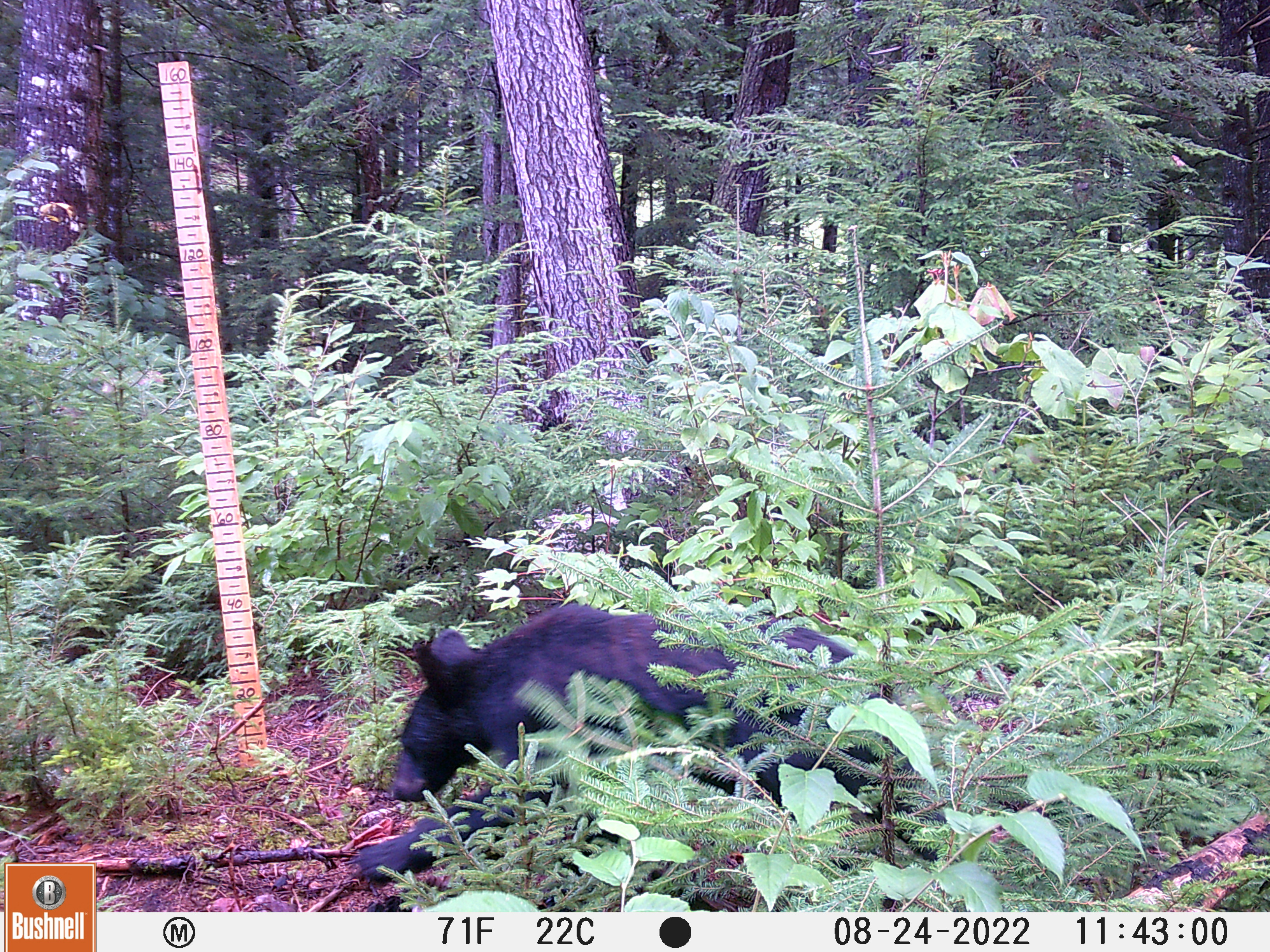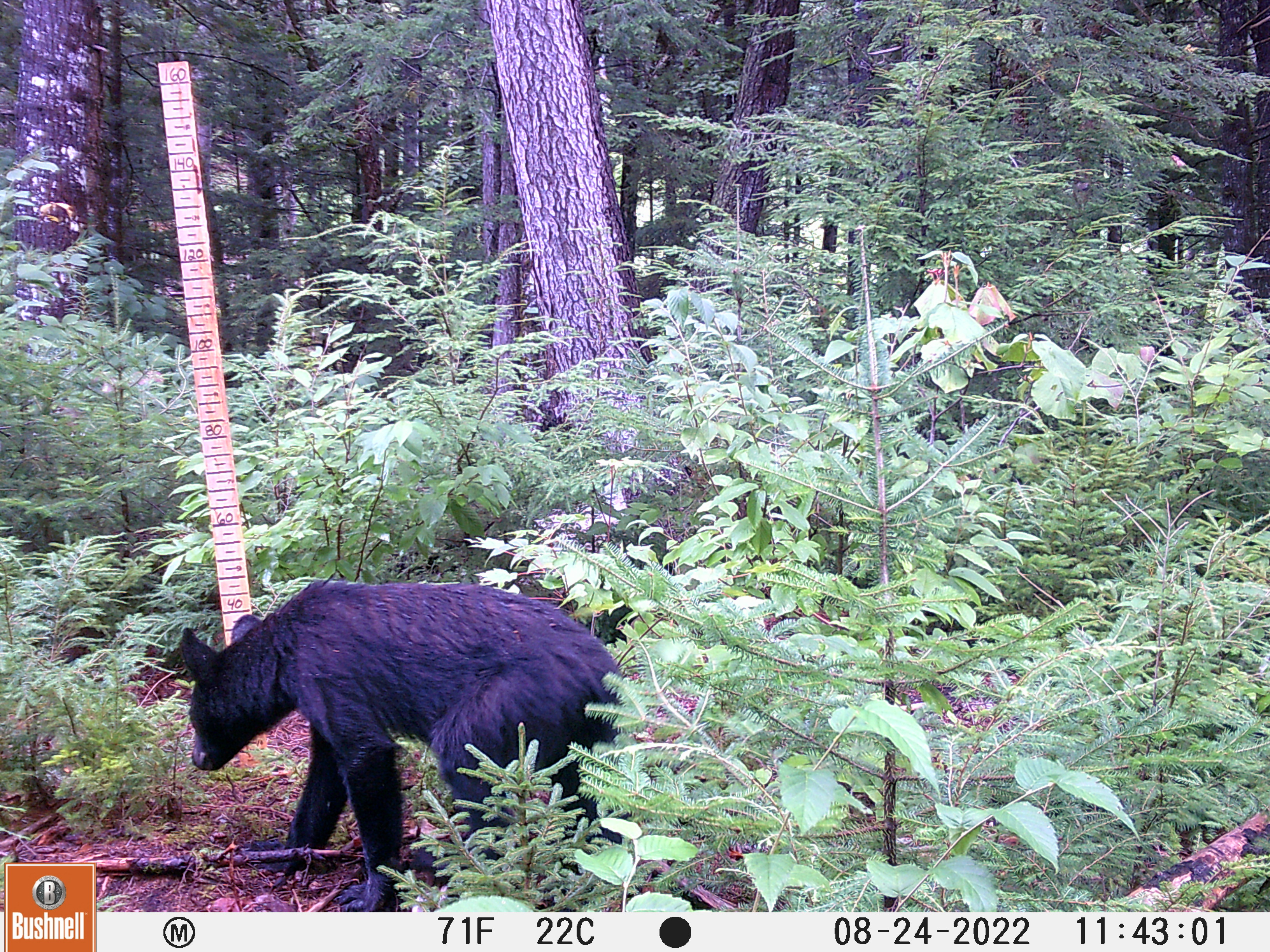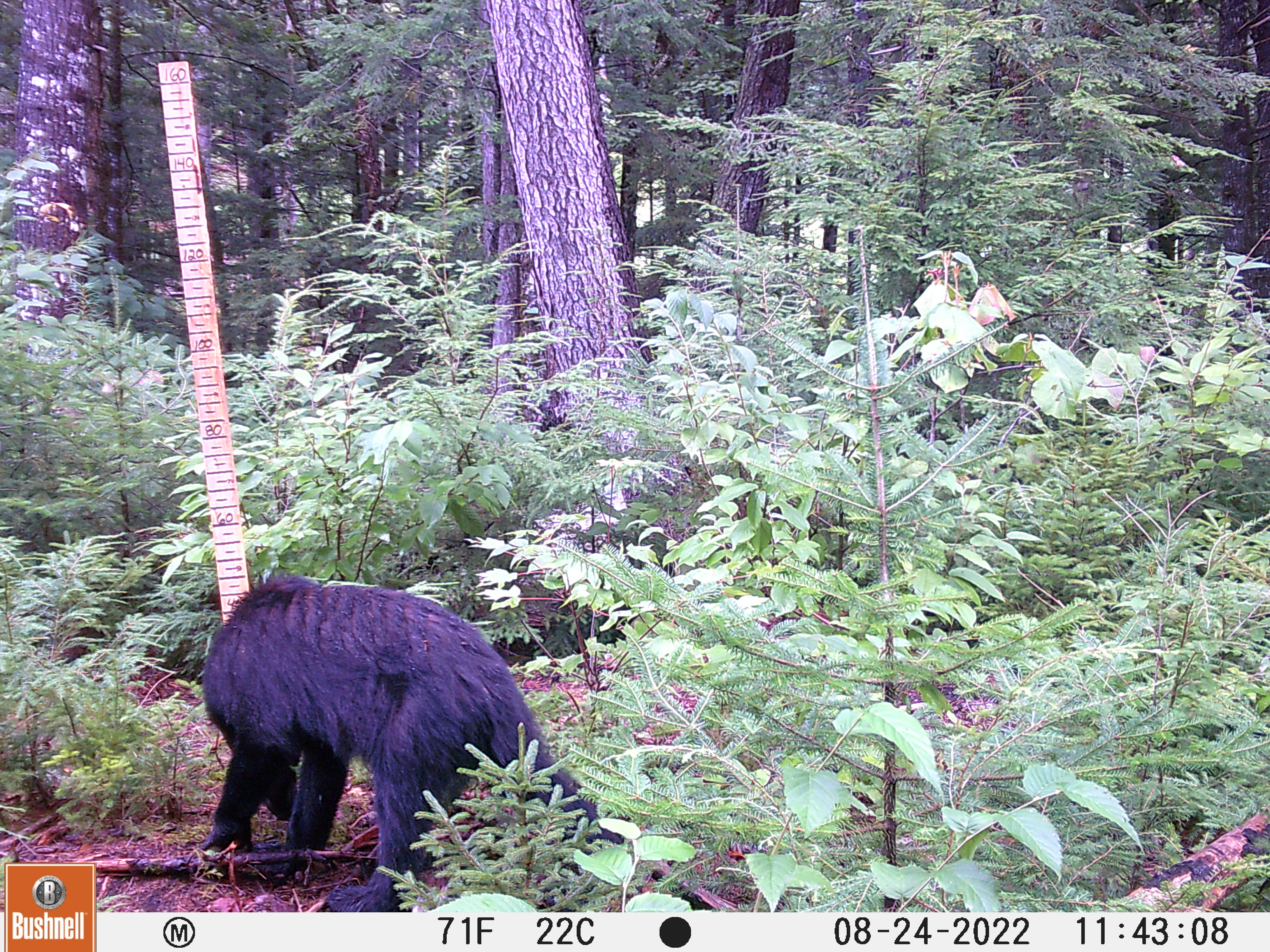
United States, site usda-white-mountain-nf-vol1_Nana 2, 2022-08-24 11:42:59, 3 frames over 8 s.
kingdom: Animalia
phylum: Chordata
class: Mammalia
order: Carnivora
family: Ursidae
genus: Ursus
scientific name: Ursus americanus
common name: black bear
Black bear (Ursus americanus).